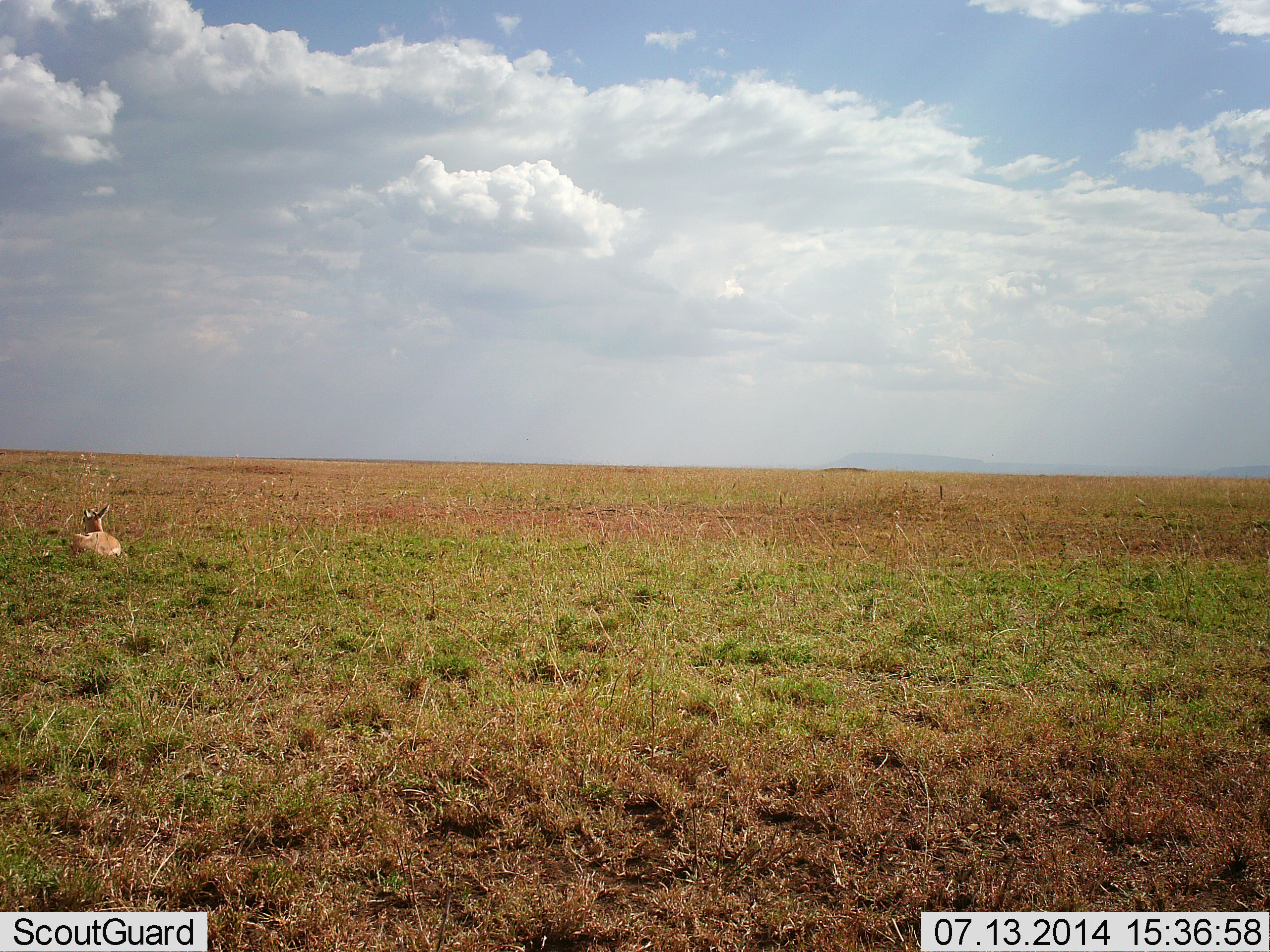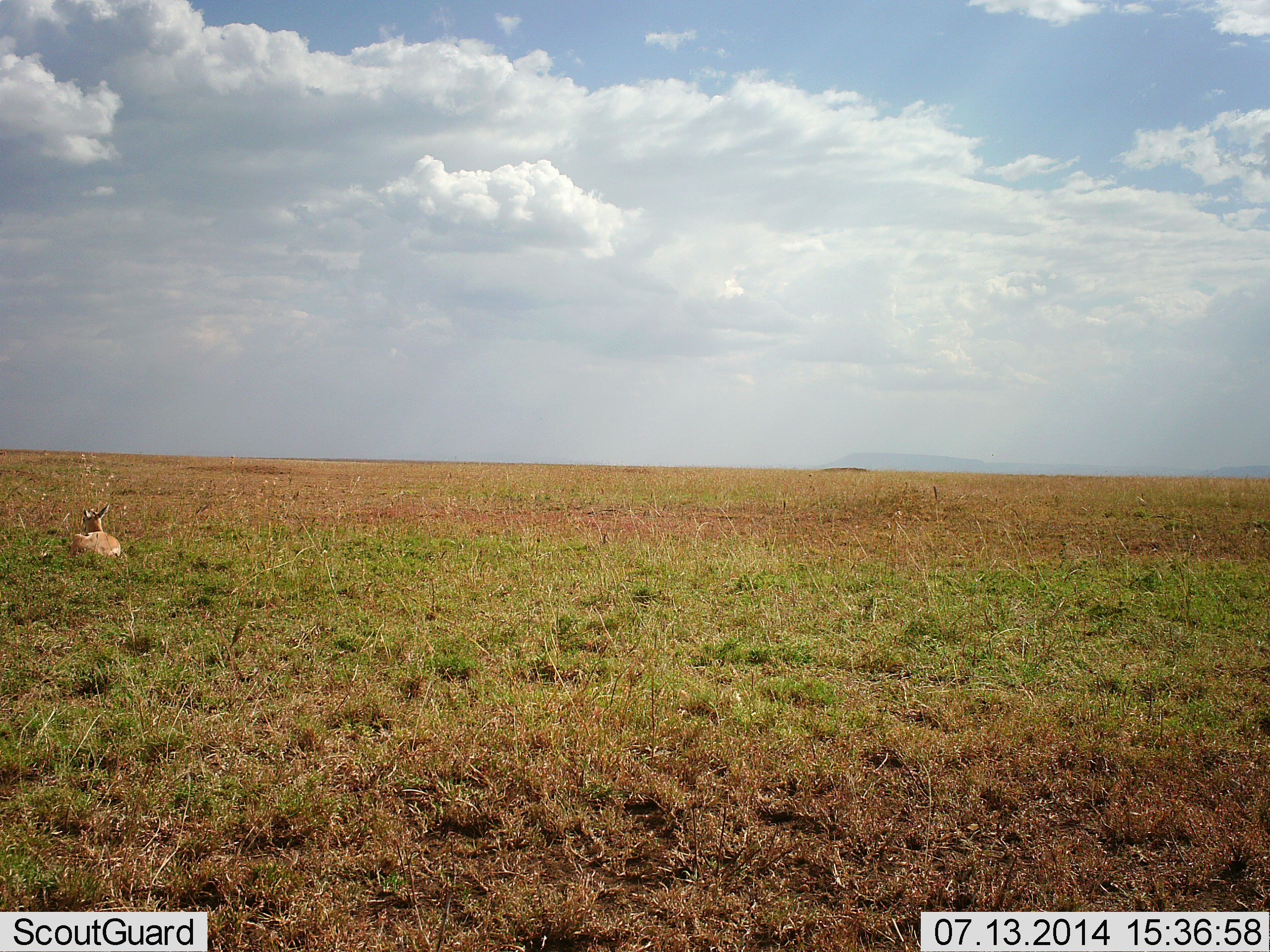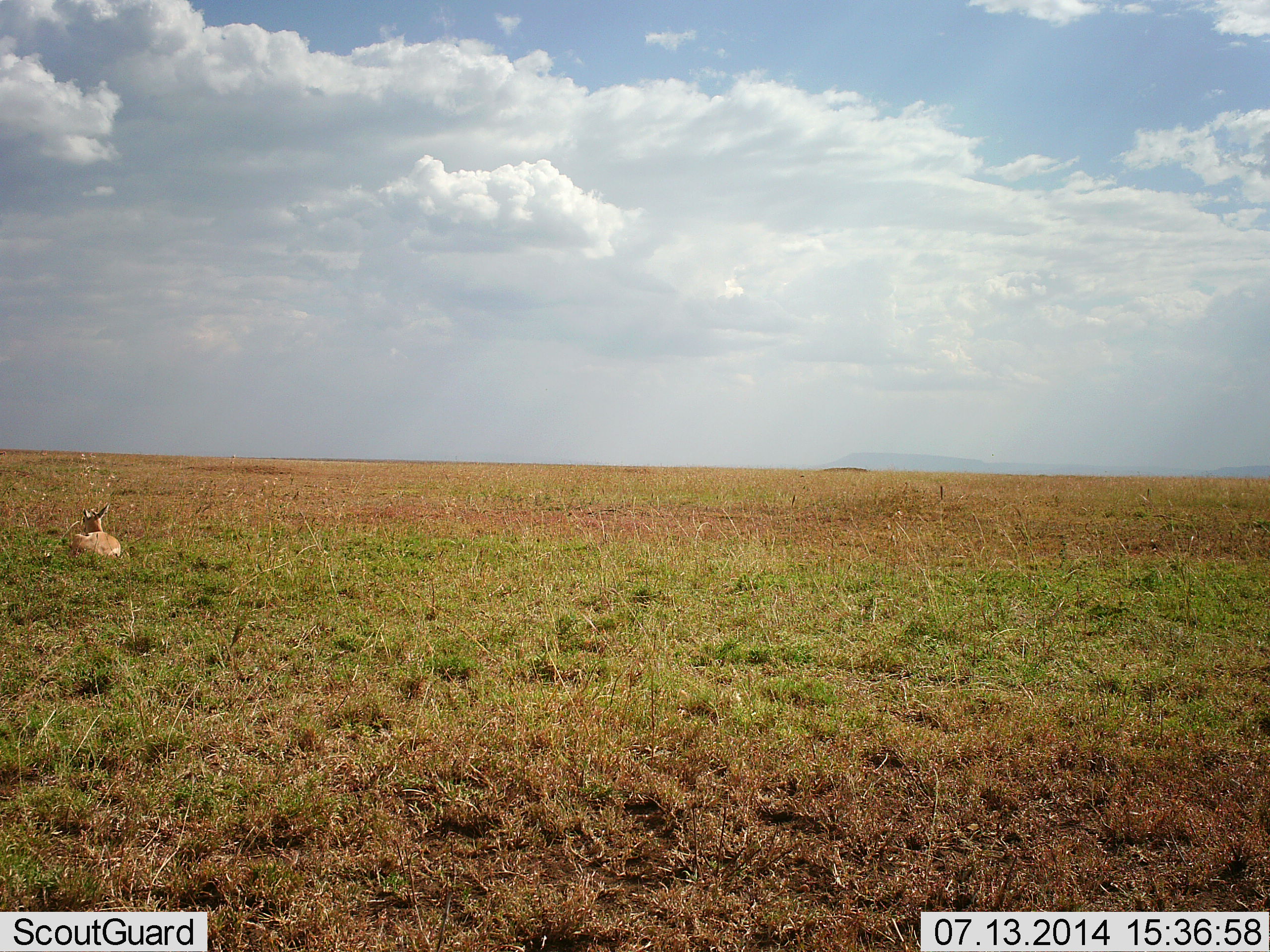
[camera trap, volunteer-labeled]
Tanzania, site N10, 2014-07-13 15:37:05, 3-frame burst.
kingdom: Animalia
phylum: Chordata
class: Mammalia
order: Artiodactyla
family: Bovidae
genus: Nanger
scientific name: Nanger granti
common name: grant's gazelle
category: gazellegrants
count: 1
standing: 0%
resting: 100%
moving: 0%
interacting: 0%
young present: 0%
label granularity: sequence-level